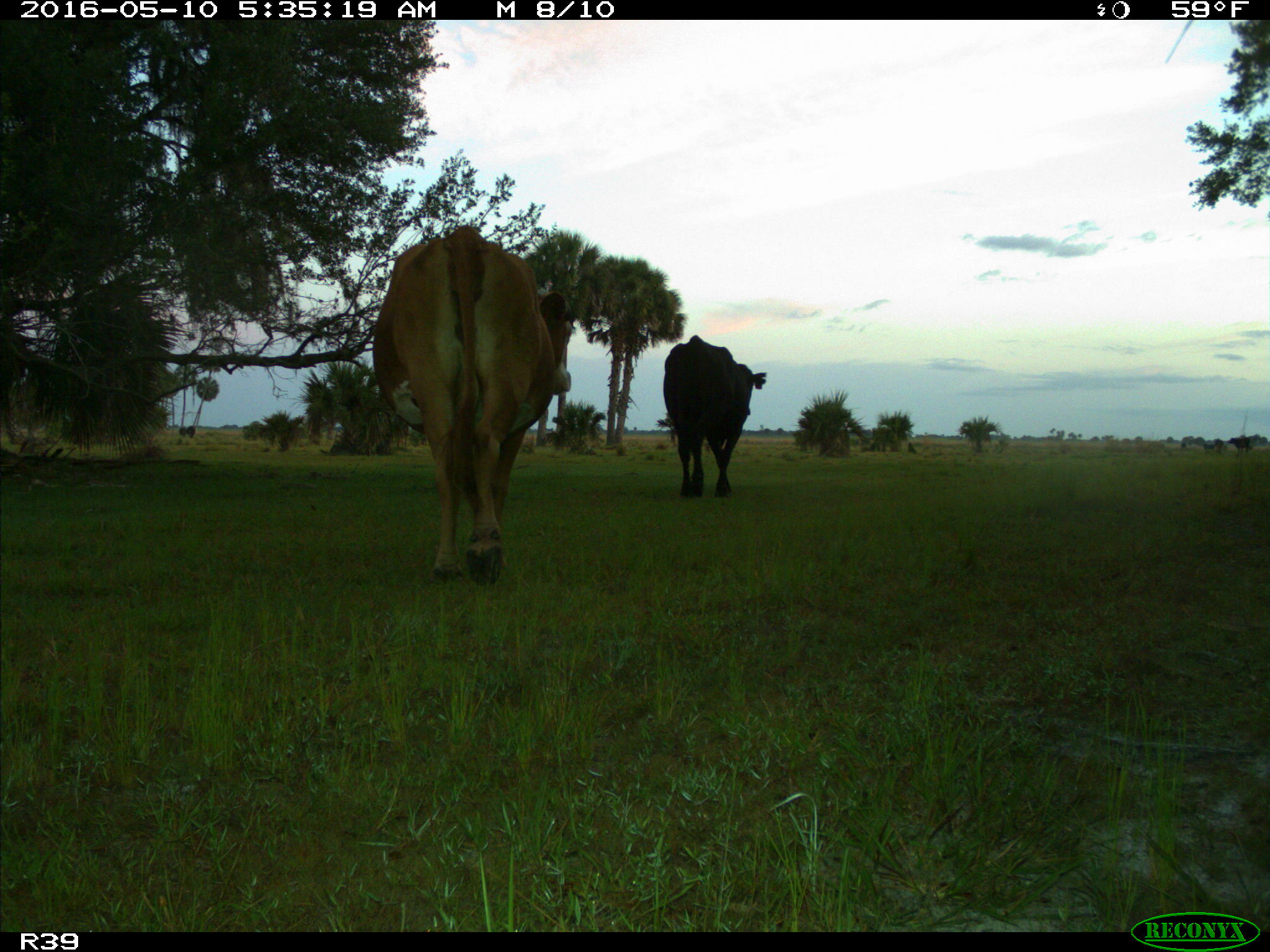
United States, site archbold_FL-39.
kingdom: Animalia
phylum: Chordata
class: Mammalia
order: Artiodactyla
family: Bovidae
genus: Bos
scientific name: Bos taurus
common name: domestic cow